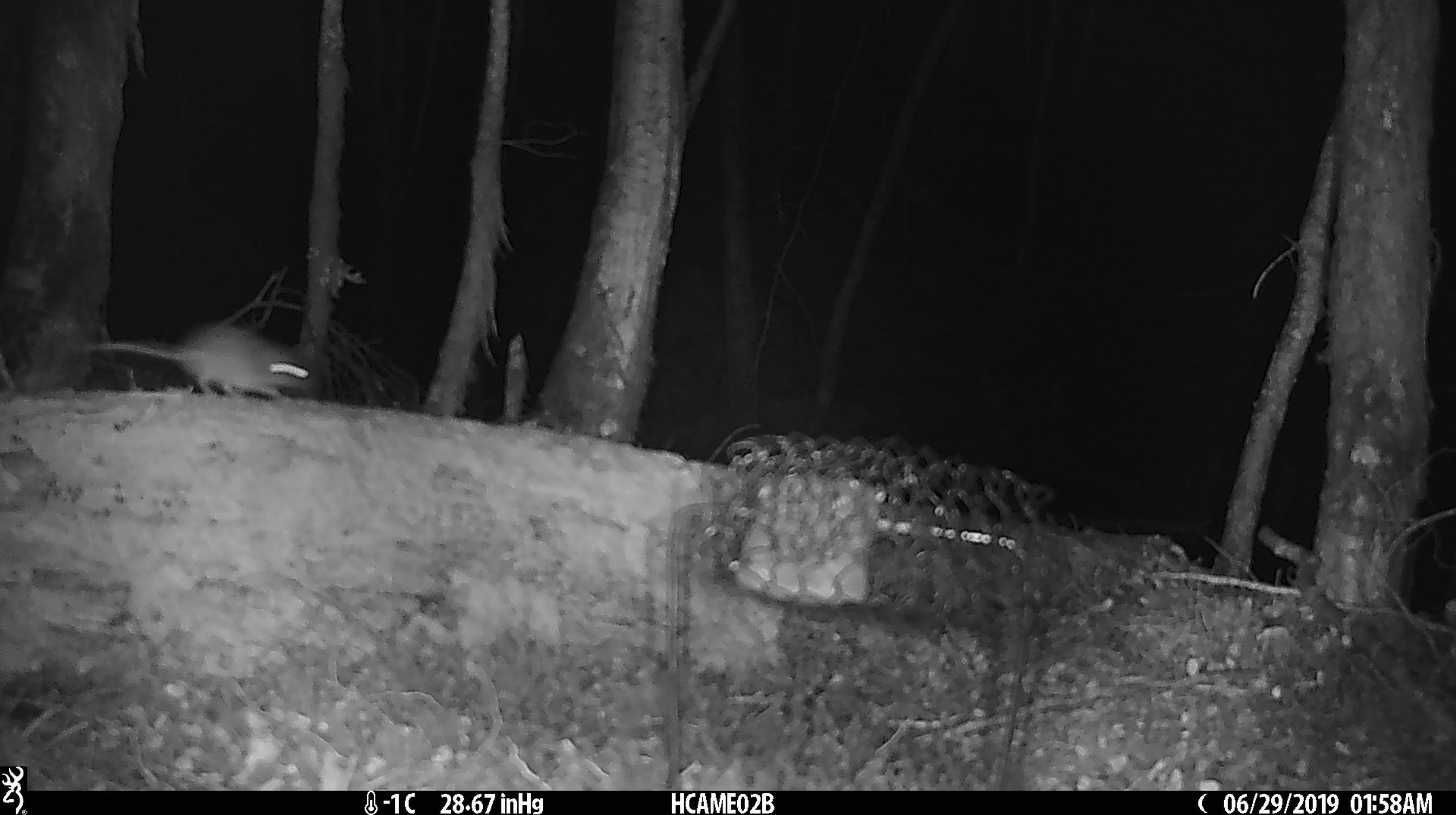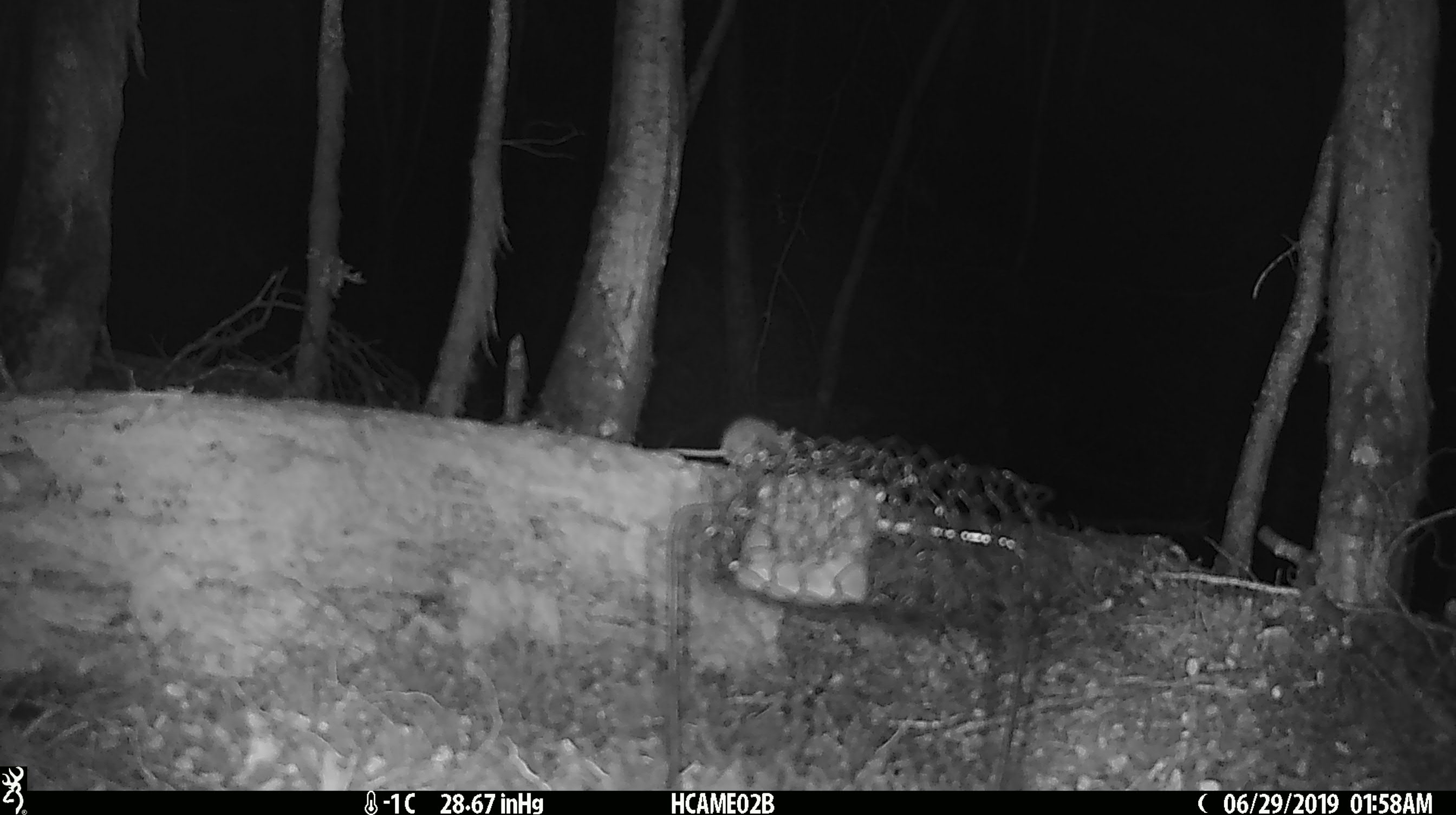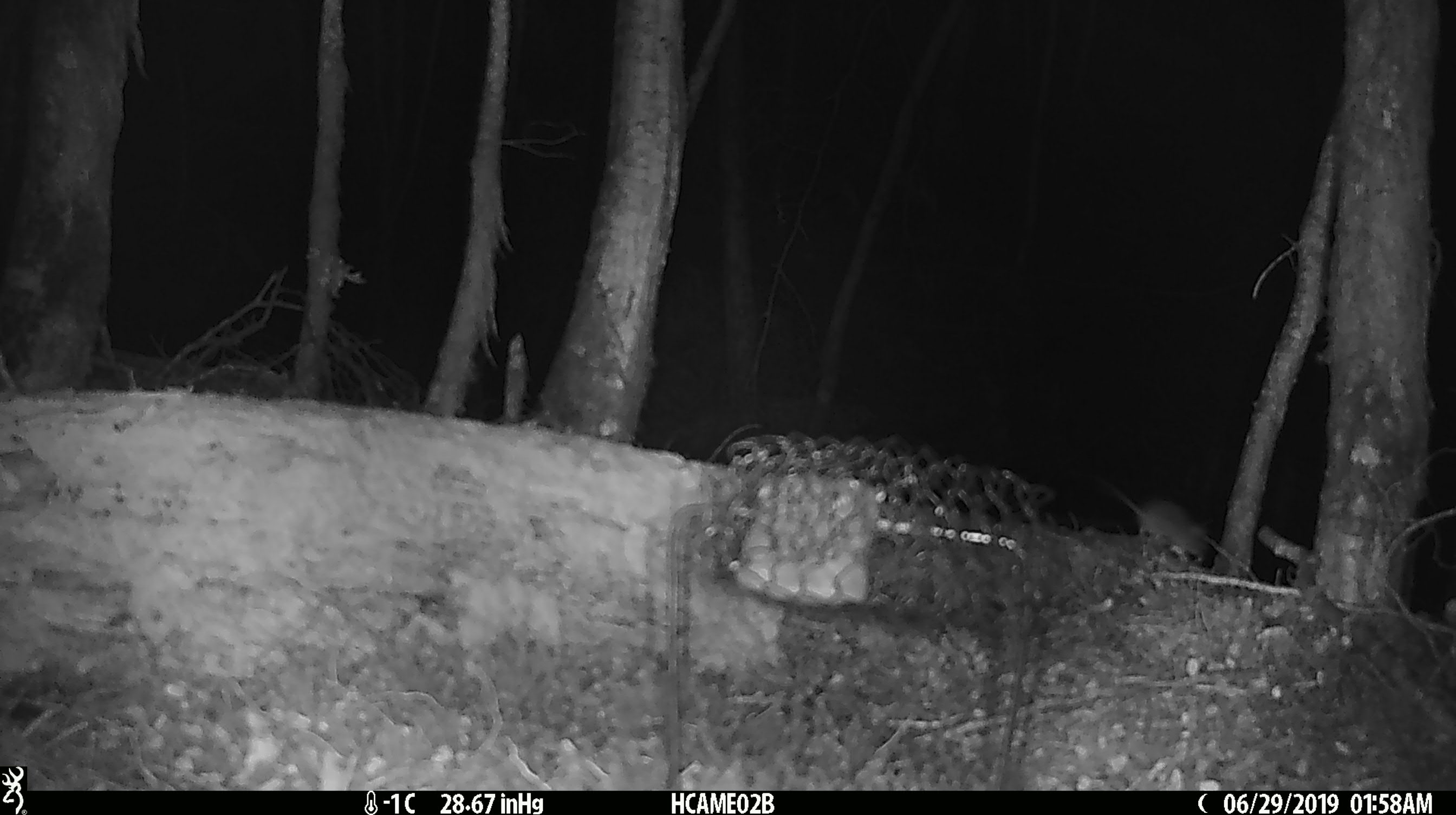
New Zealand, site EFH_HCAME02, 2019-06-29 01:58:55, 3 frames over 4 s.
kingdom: Animalia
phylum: Chordata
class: Mammalia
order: Rodentia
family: Muridae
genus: Mus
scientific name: Mus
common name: mouse